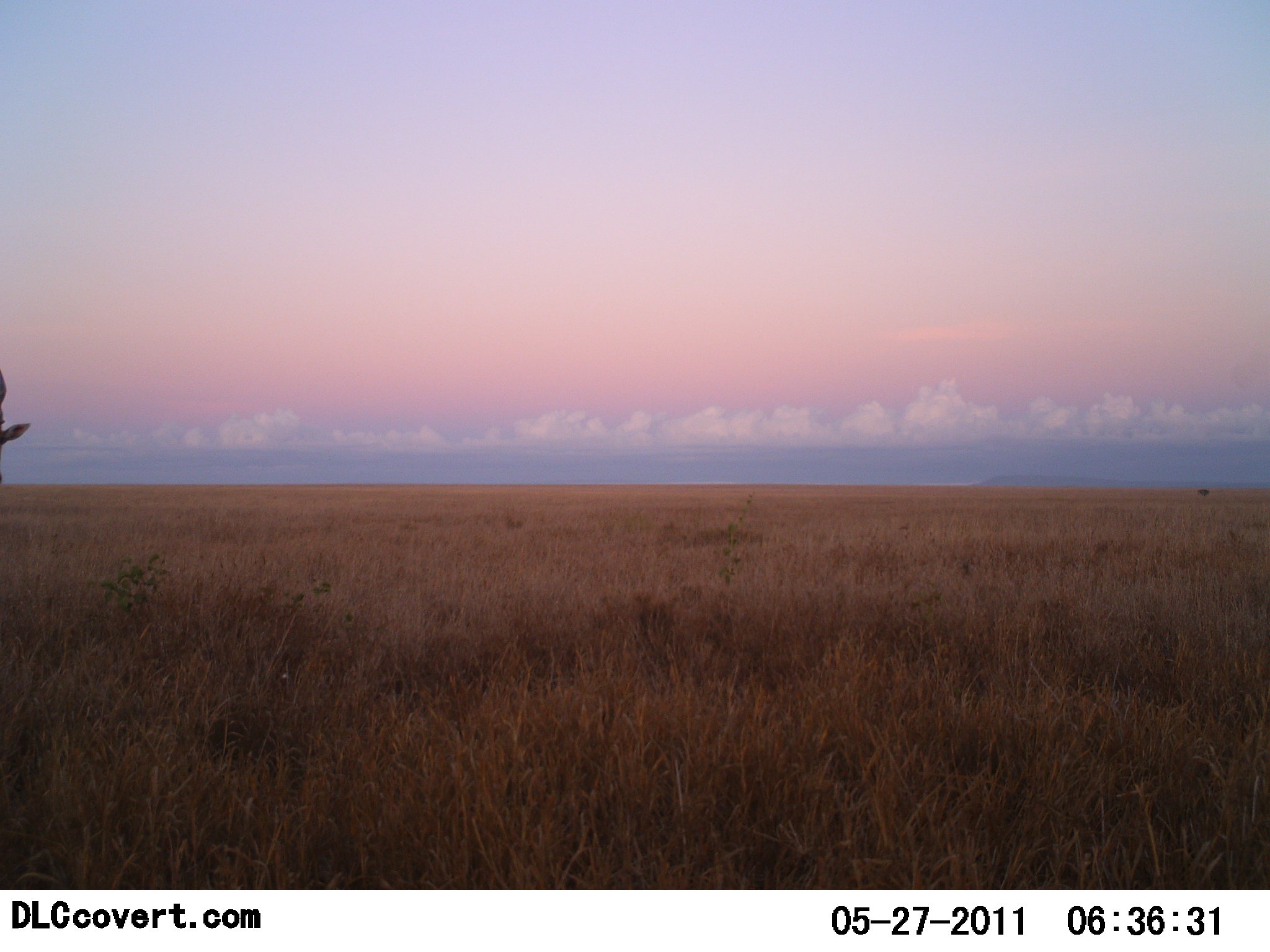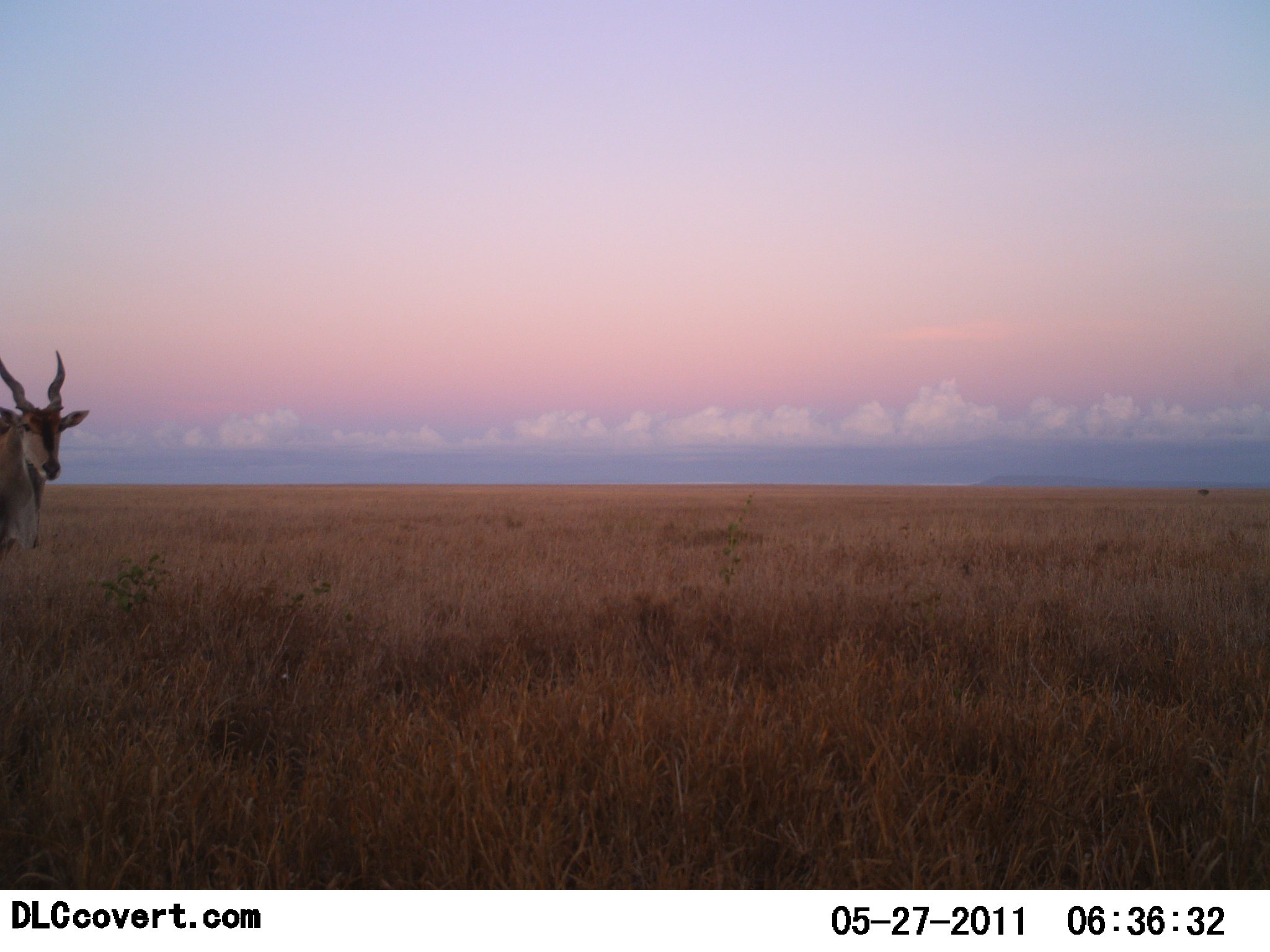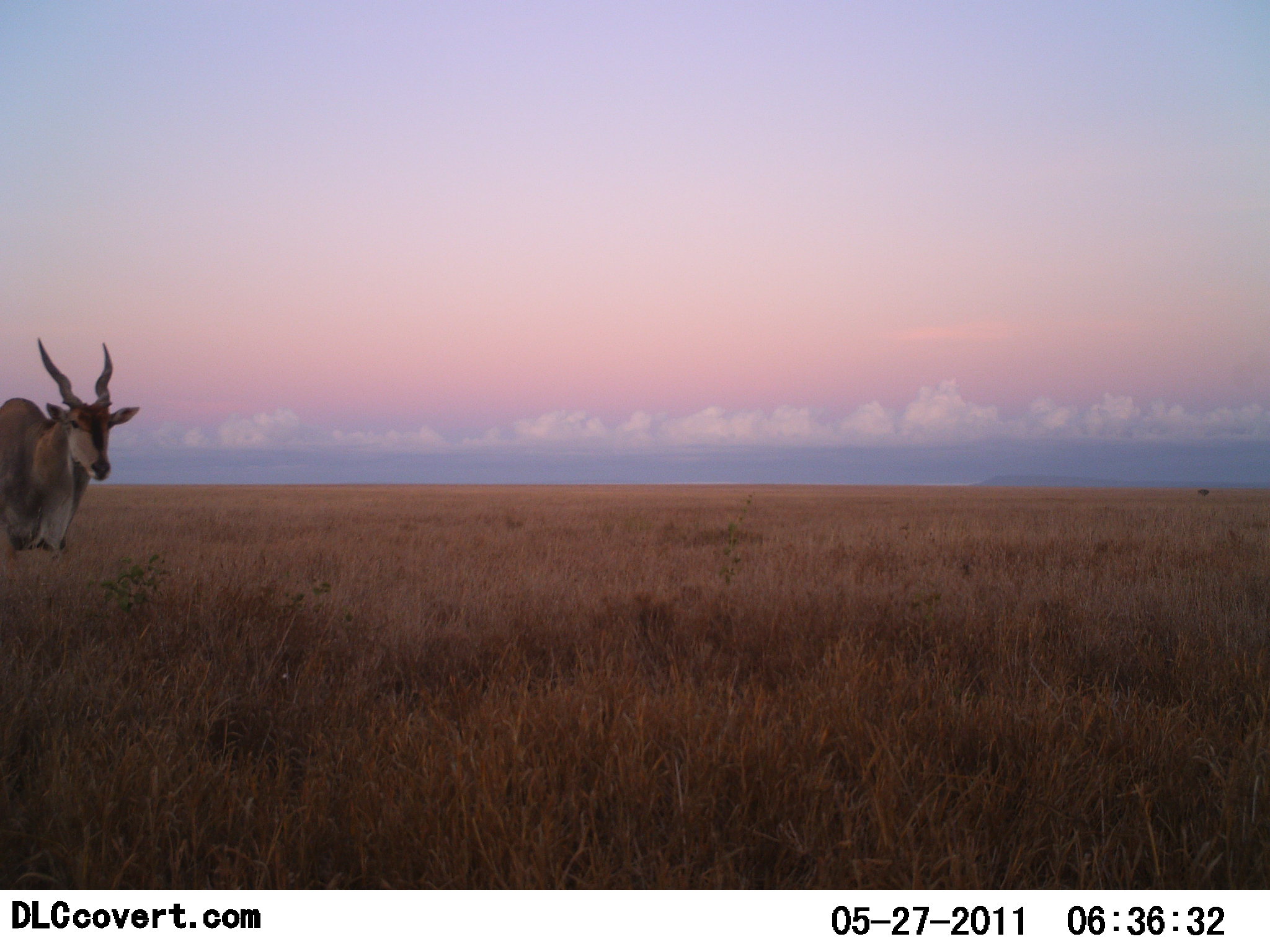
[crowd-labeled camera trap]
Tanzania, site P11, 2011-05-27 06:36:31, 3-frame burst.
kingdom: Animalia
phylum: Chordata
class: Mammalia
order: Artiodactyla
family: Bovidae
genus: Tragelaphus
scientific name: Tragelaphus oryx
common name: eland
Eland (Tragelaphus oryx), count 1. Behavior (volunteer vote fractions): standing 10%, resting 0%, moving 100%, interacting 0%. Young present (vote fraction): 0%. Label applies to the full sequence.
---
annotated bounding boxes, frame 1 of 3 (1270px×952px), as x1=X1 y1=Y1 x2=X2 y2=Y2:
animal: x1=0 y1=372 x2=31 y2=486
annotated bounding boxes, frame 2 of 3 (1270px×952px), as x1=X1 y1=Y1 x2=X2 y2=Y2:
animal: x1=0 y1=350 x2=91 y2=555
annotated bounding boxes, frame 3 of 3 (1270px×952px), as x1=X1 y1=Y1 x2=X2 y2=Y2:
animal: x1=0 y1=337 x2=141 y2=563